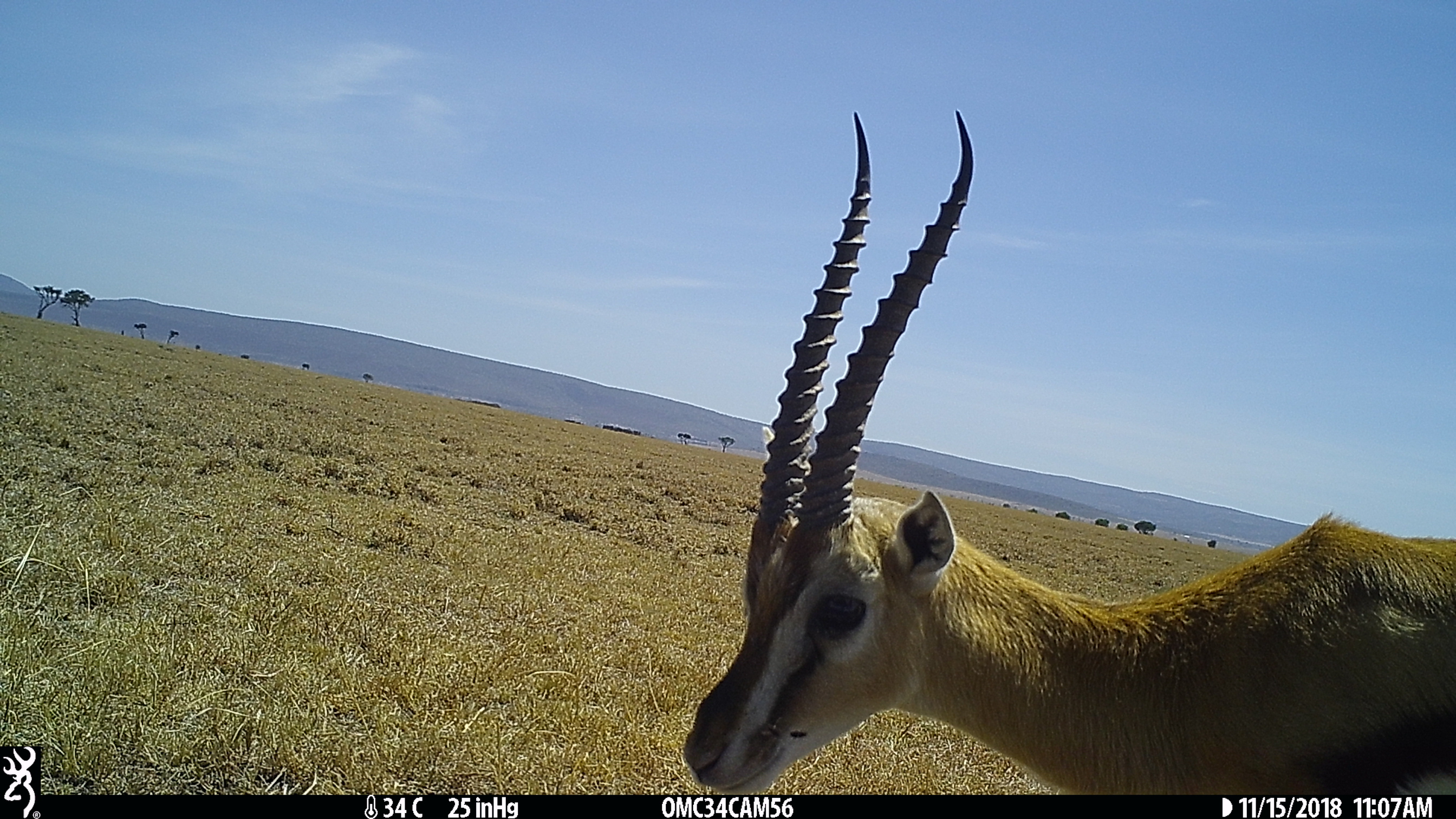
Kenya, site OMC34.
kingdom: Animalia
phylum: Chordata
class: Mammalia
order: Artiodactyla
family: Bovidae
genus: Eudorcas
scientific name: Eudorcas thomsonii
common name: thomon's gazelle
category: gazelle thomsons